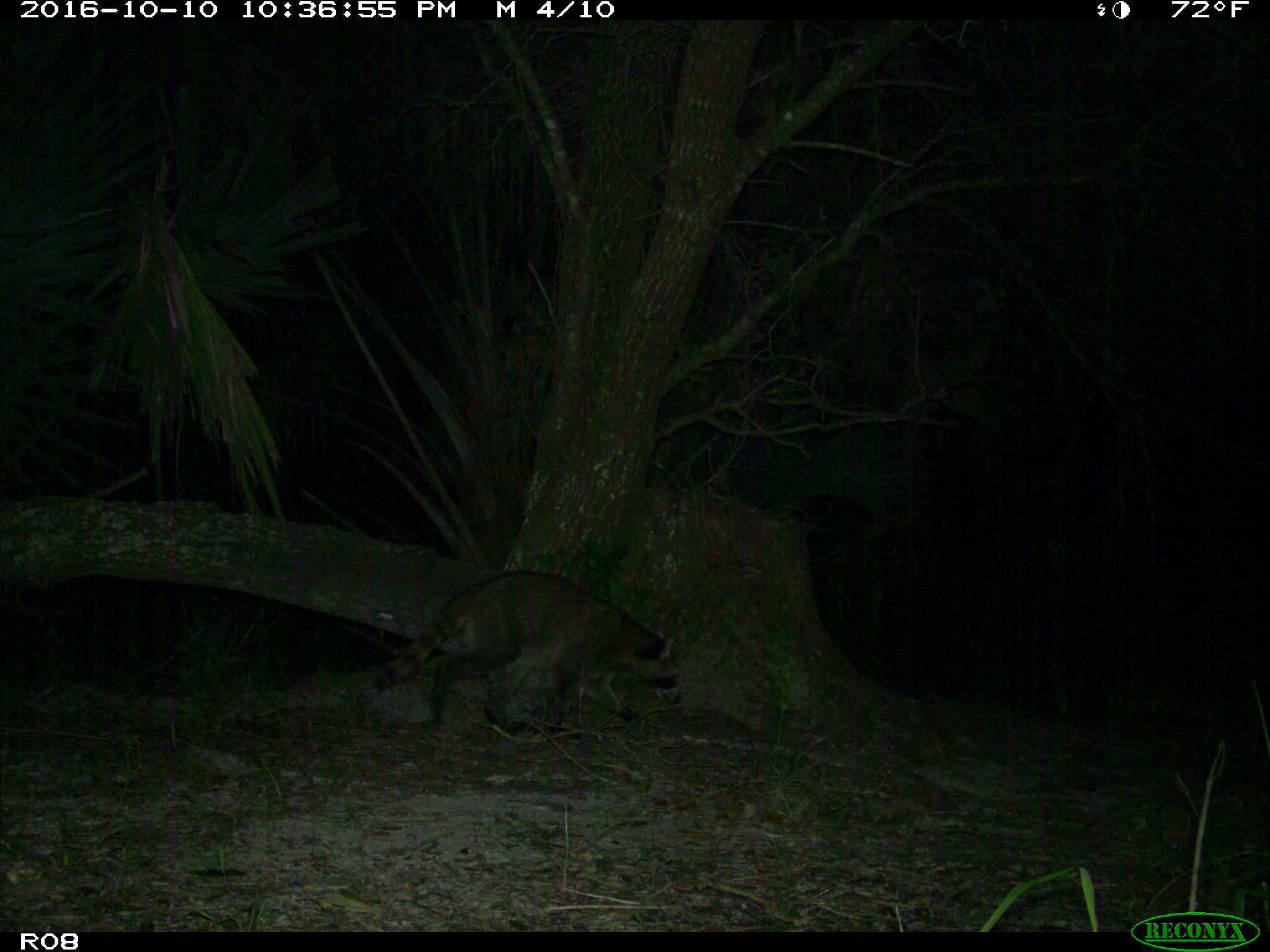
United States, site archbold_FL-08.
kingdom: Animalia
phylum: Chordata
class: Mammalia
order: Carnivora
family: Procyonidae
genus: Procyon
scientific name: Procyon lotor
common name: common raccoon